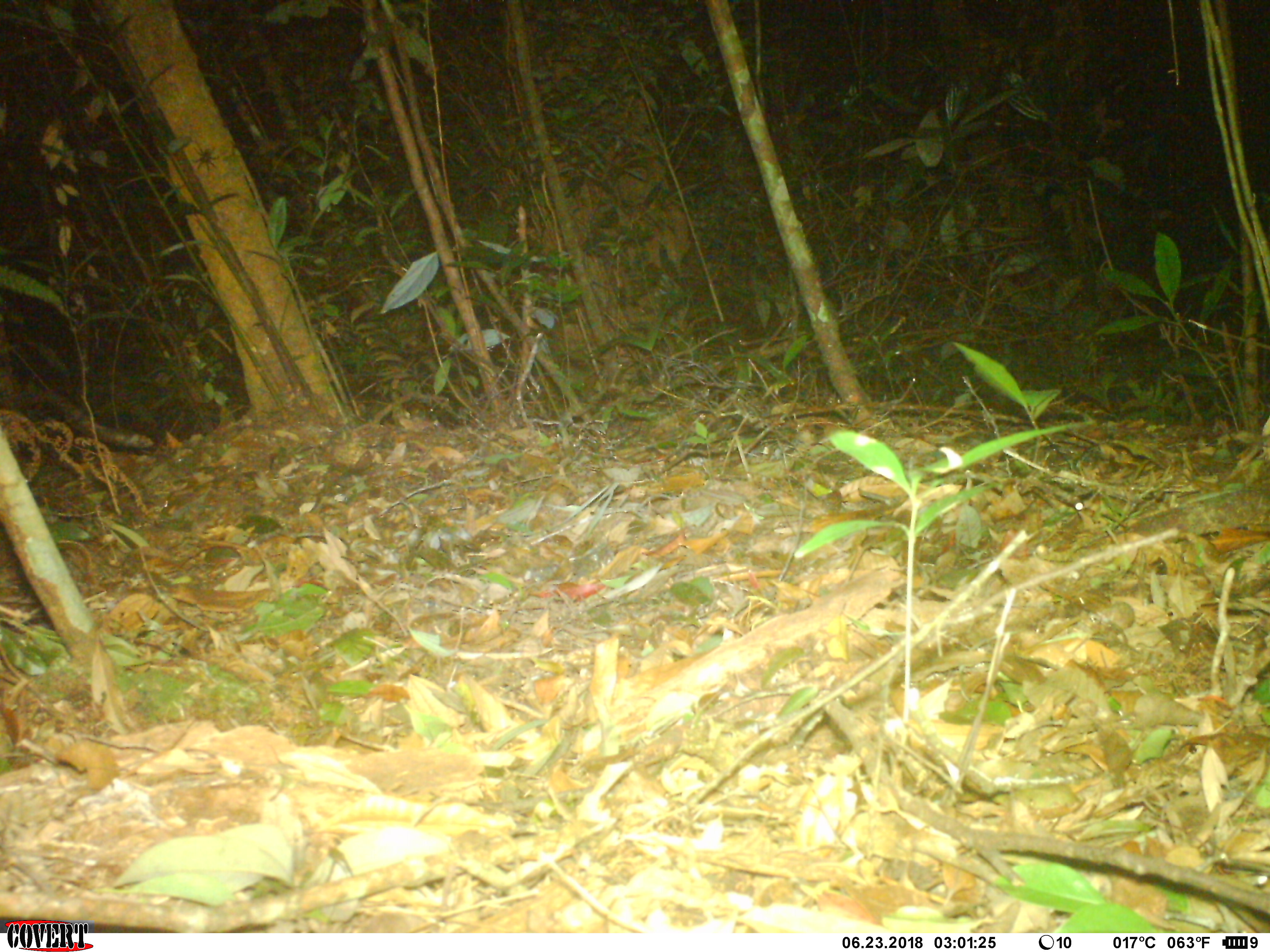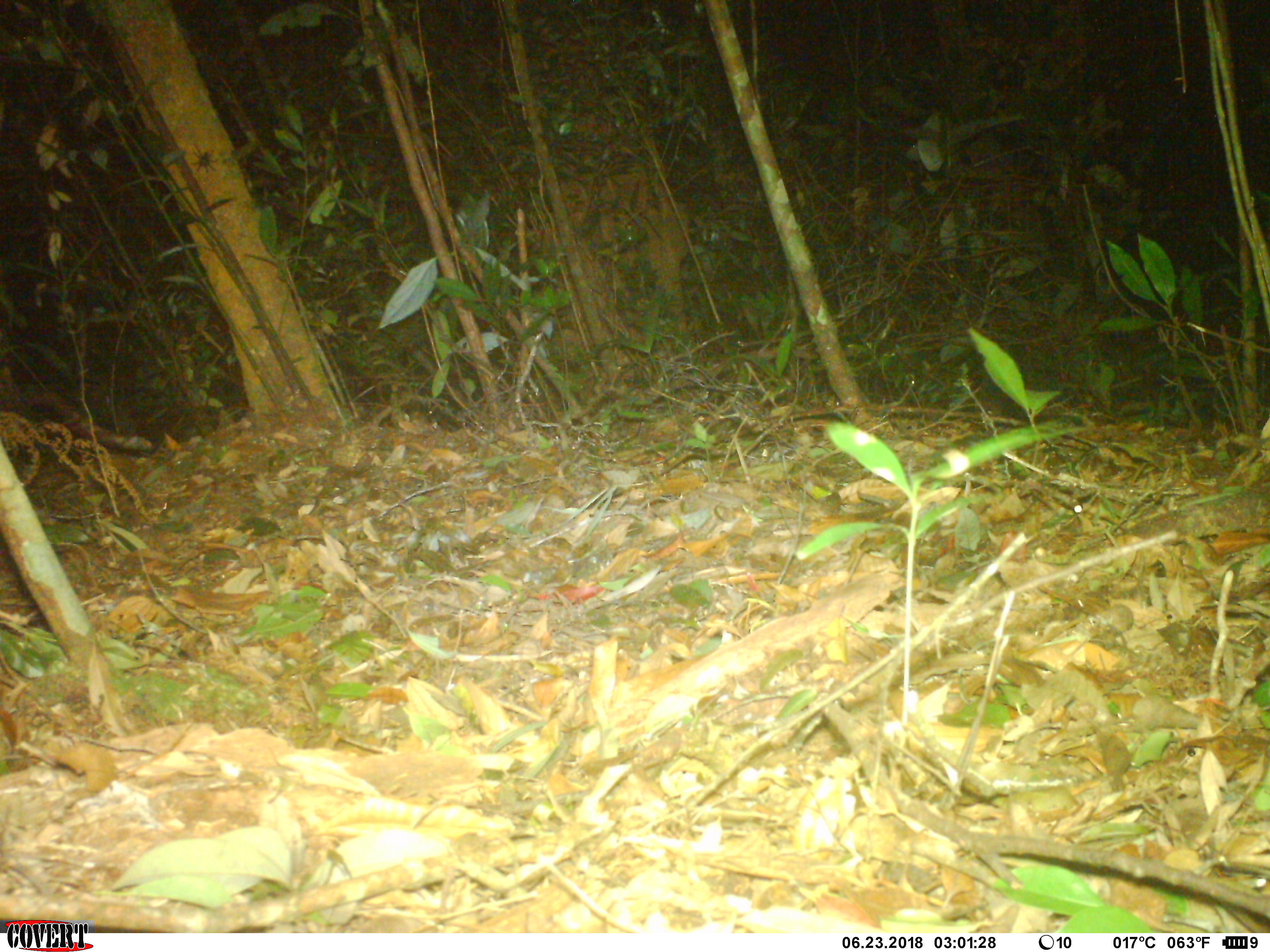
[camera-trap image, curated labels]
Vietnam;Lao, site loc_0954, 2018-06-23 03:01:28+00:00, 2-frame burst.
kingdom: Animalia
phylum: Chordata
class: Mammalia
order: Rodentia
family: Muridae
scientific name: Muridae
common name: old-world mice and rats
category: unidentified murid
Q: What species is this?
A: Unidentified murid (old-world mice and rats) (Muridae).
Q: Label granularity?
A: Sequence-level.